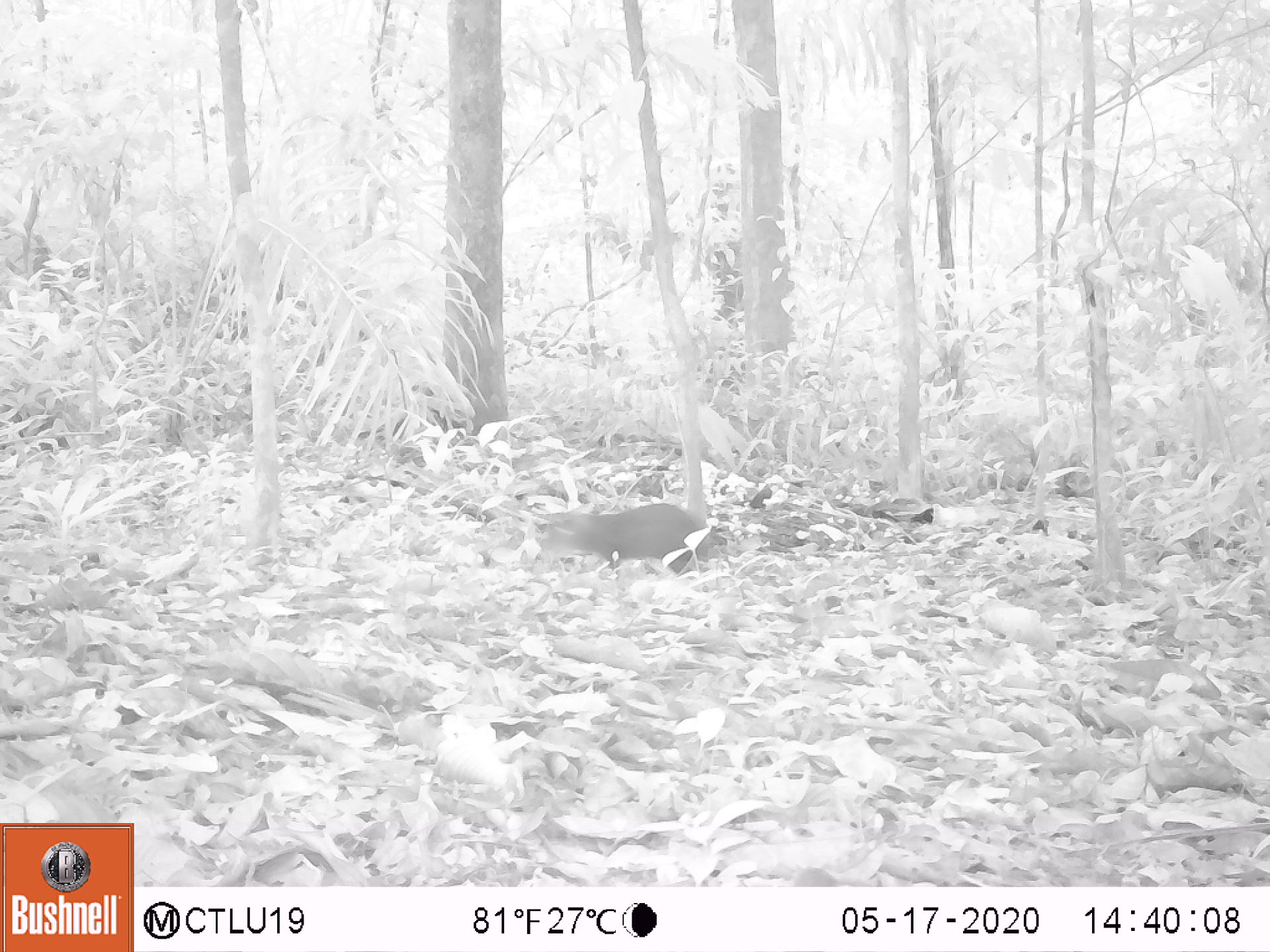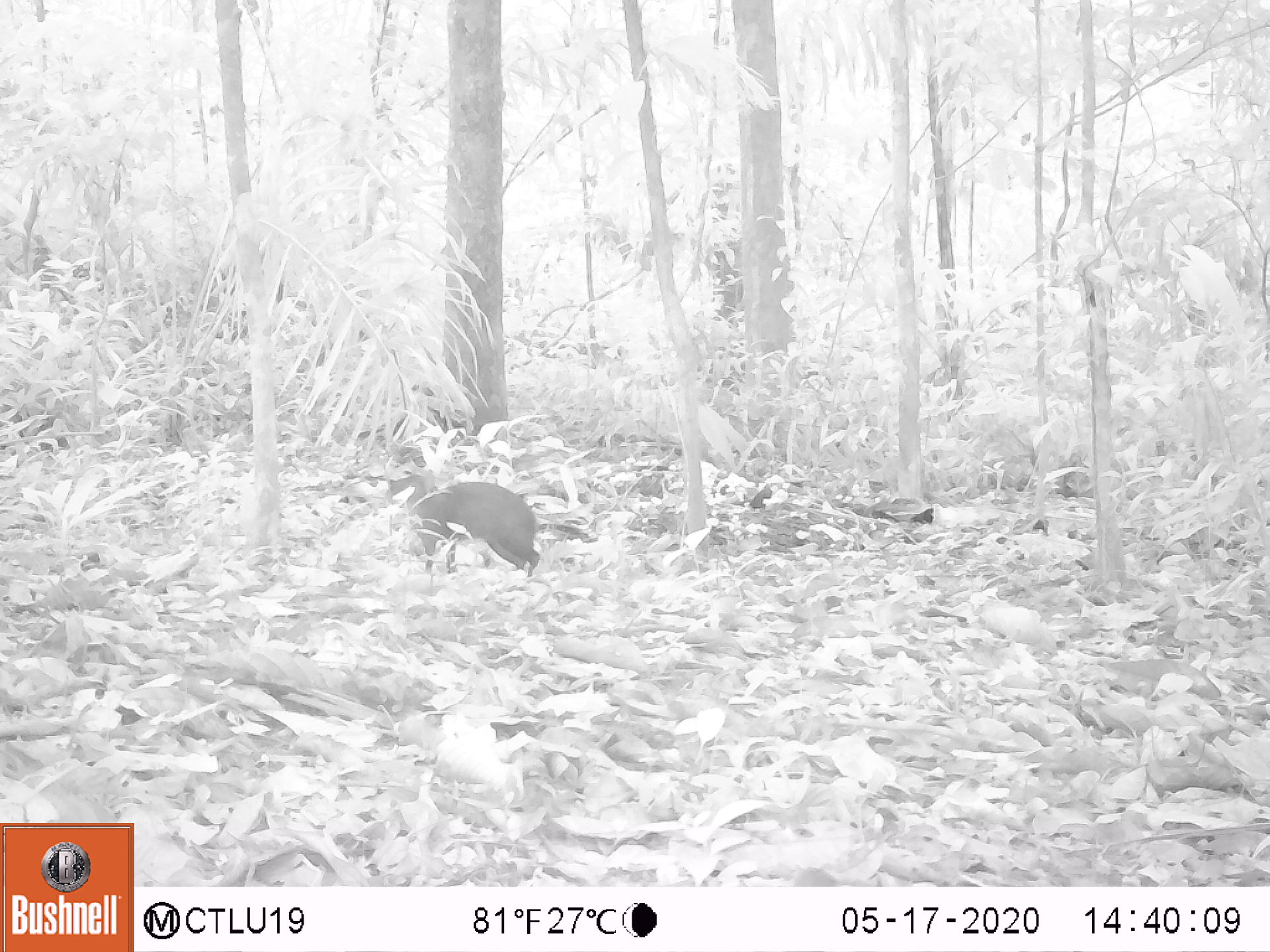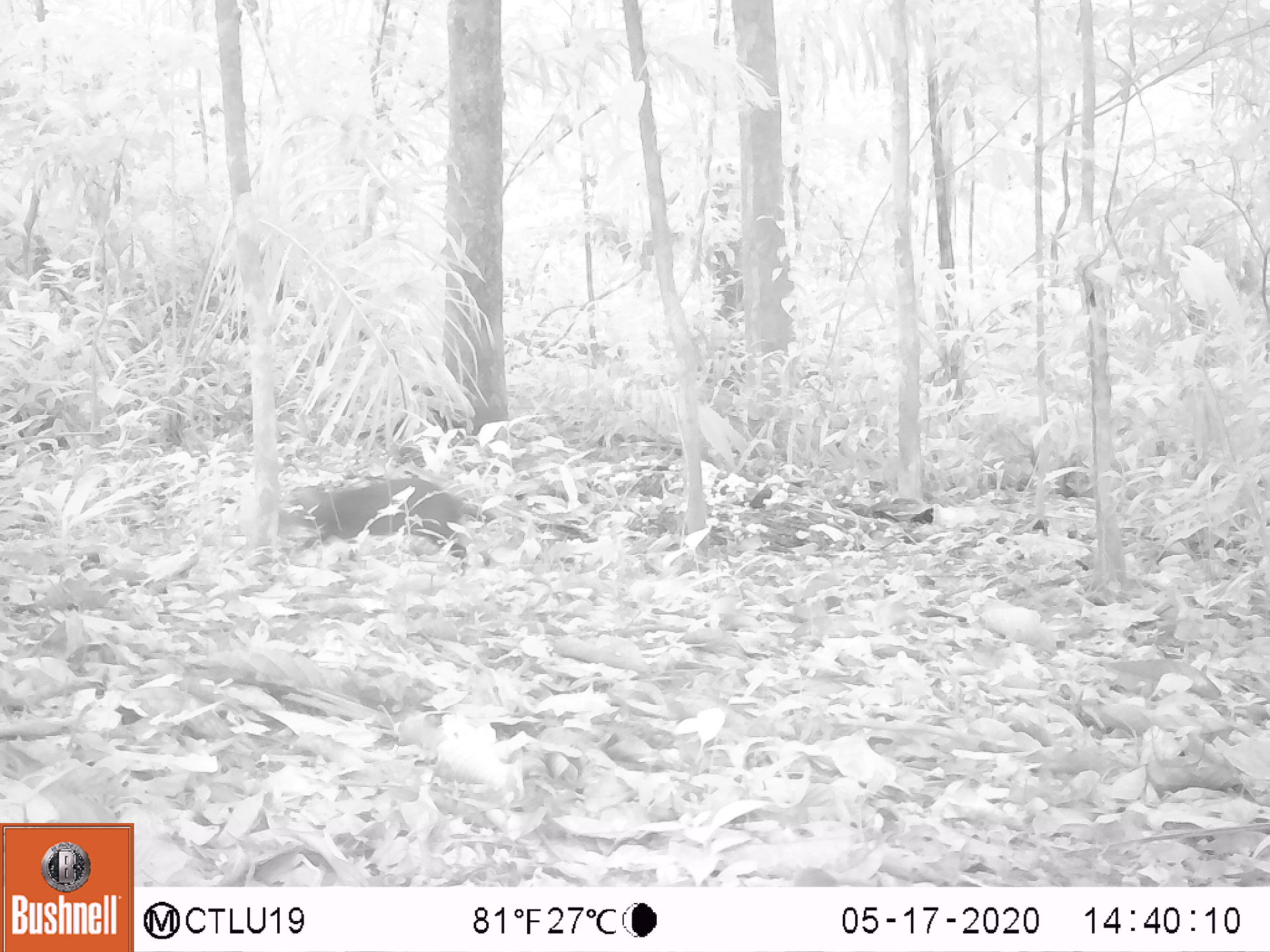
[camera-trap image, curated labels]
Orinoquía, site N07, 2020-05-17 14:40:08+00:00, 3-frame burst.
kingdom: Animalia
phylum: Chordata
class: Mammalia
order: Rodentia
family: Dasyproctidae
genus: Dasyprocta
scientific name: Dasyprocta fuliginosa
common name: black agouti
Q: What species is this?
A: Black agouti (Dasyprocta fuliginosa).